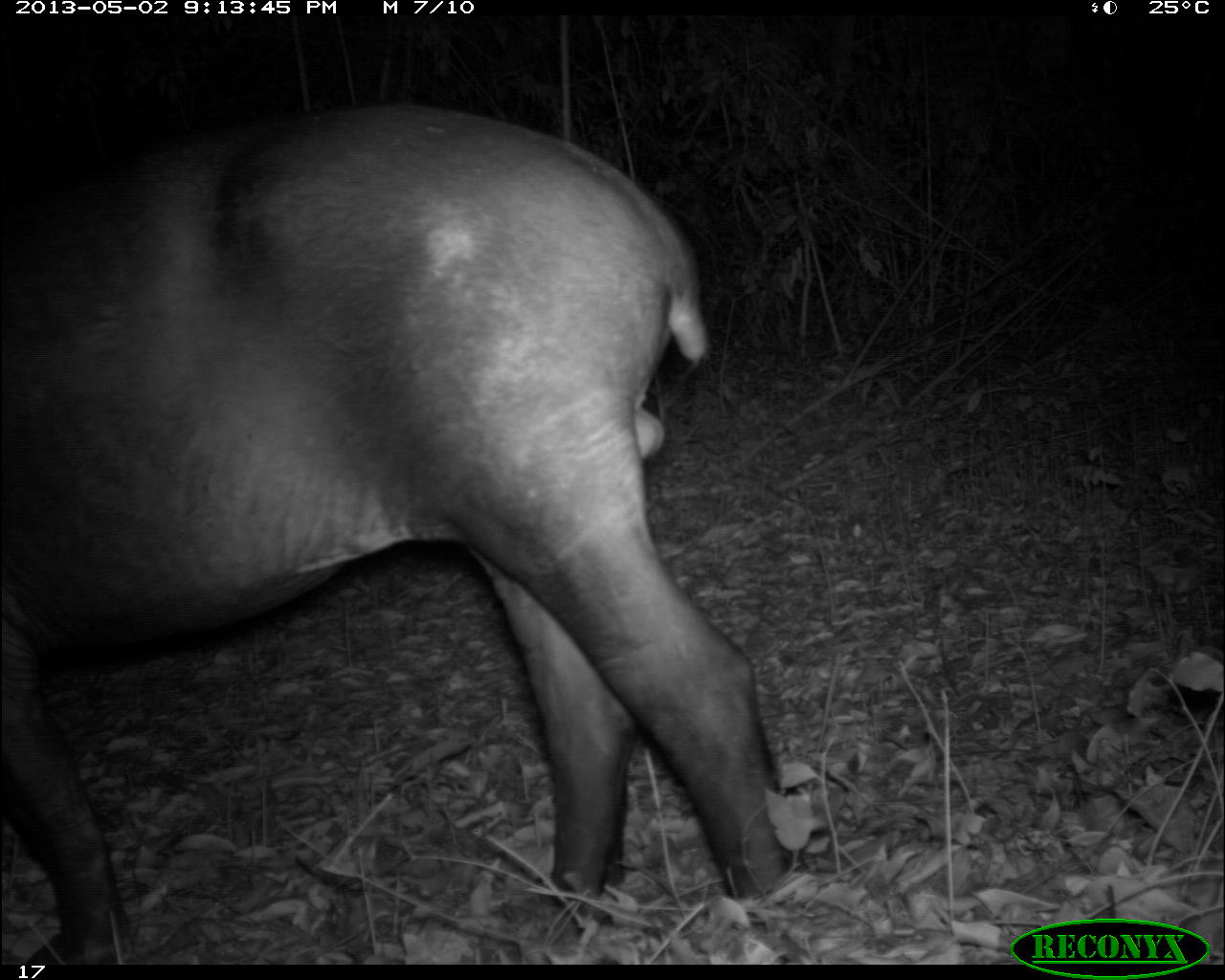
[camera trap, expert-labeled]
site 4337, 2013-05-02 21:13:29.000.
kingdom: Animalia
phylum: Chordata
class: Mammalia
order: Perissodactyla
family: Tapiridae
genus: Tapirus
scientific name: Tapirus bairdii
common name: baird's tapir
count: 1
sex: male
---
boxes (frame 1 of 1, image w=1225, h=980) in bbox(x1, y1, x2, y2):
tapirus bairdii: bbox(0, 101, 798, 960)